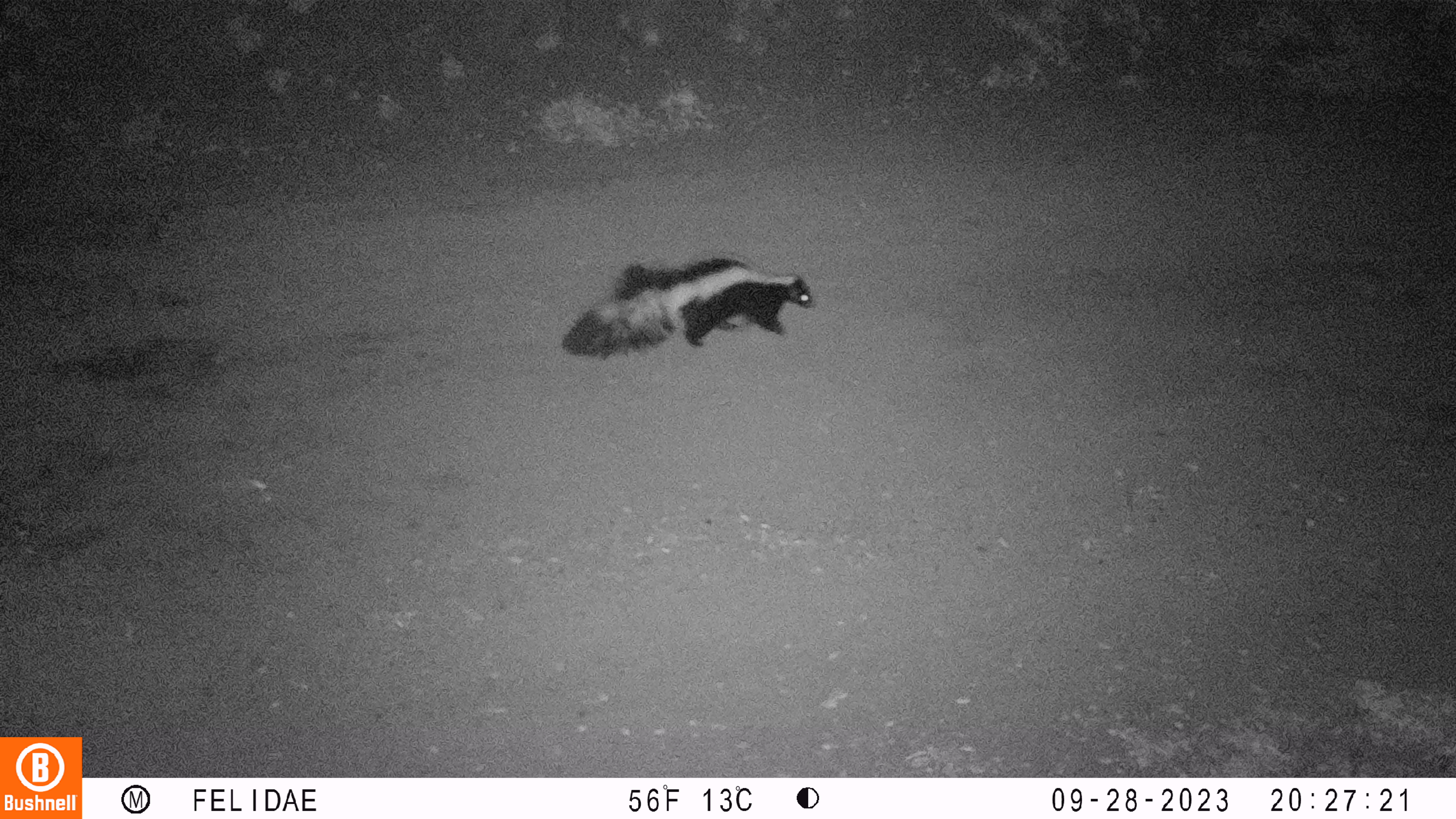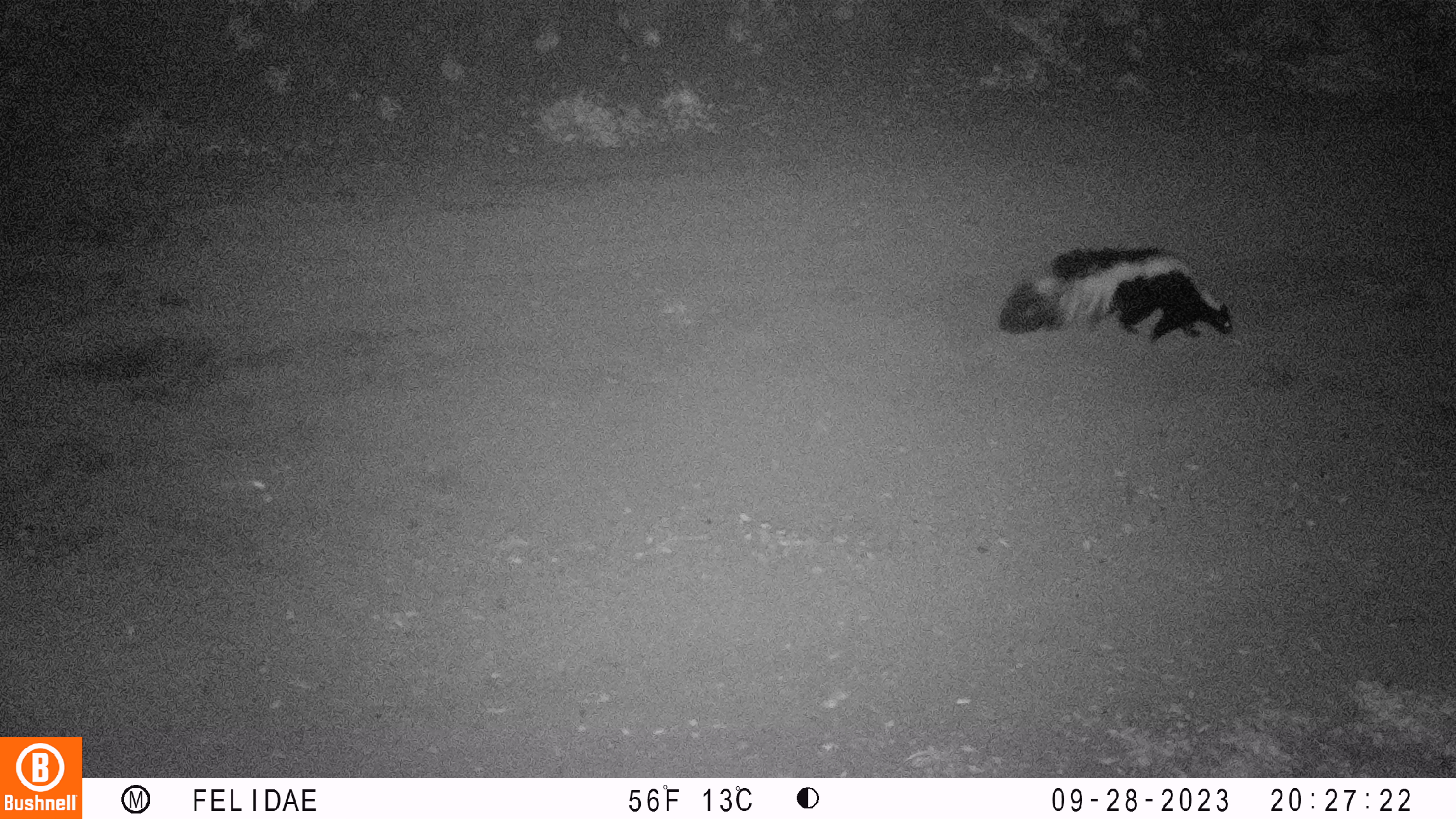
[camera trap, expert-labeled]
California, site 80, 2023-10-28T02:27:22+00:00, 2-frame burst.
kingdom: Animalia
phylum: Chordata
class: Mammalia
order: Carnivora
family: Mephitidae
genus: Mephitis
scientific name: Mephitis mephitis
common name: striped skunk